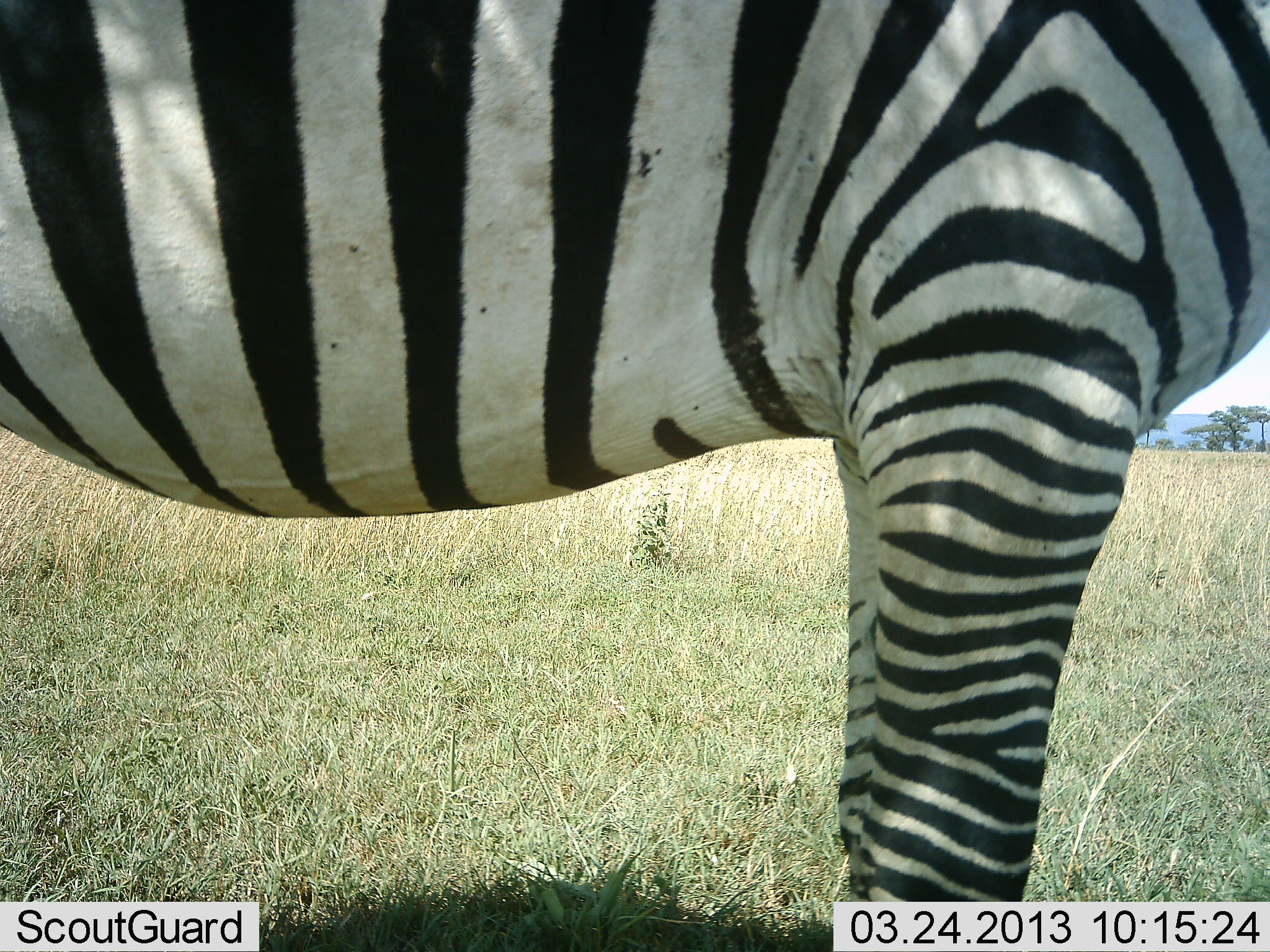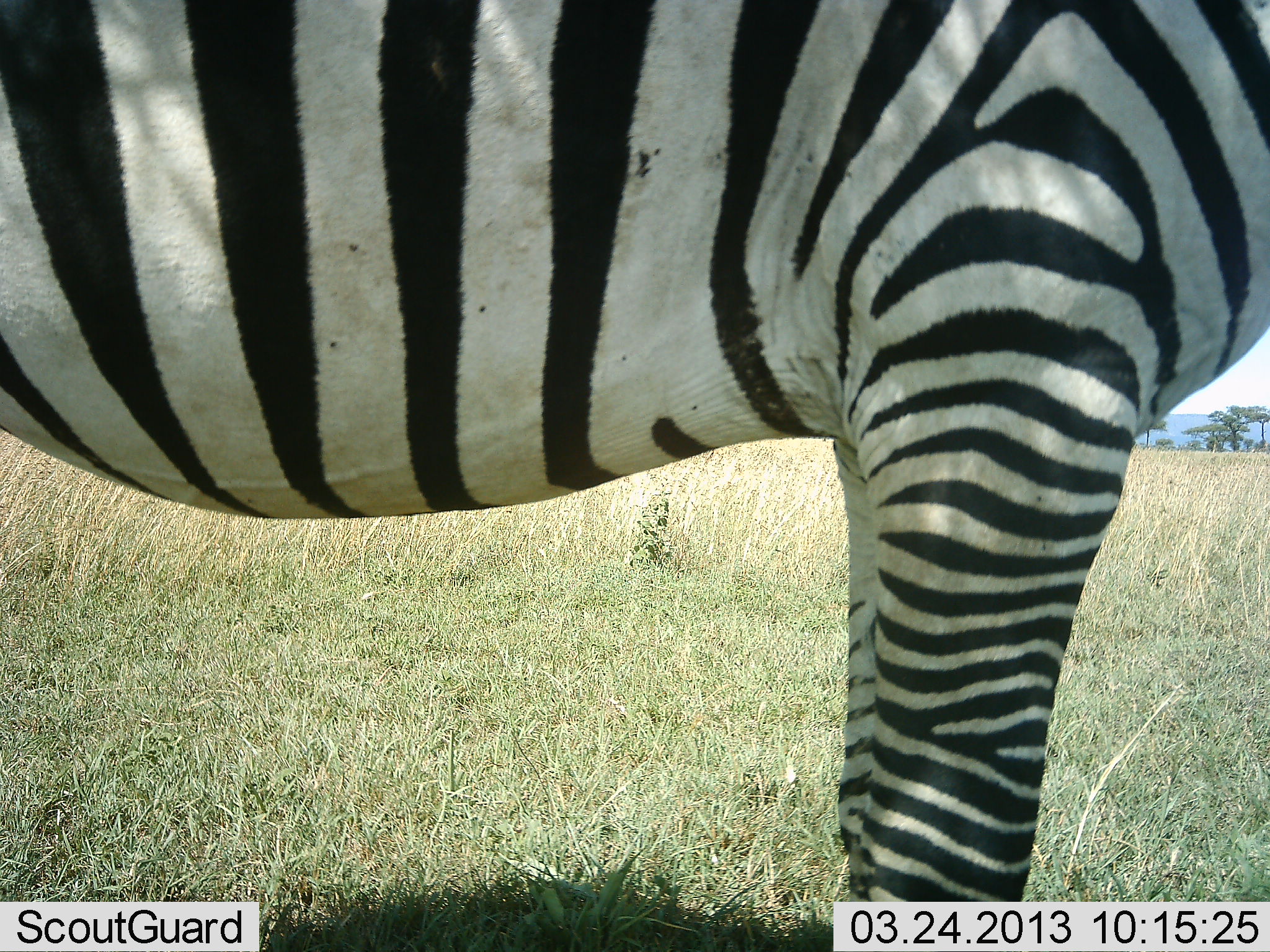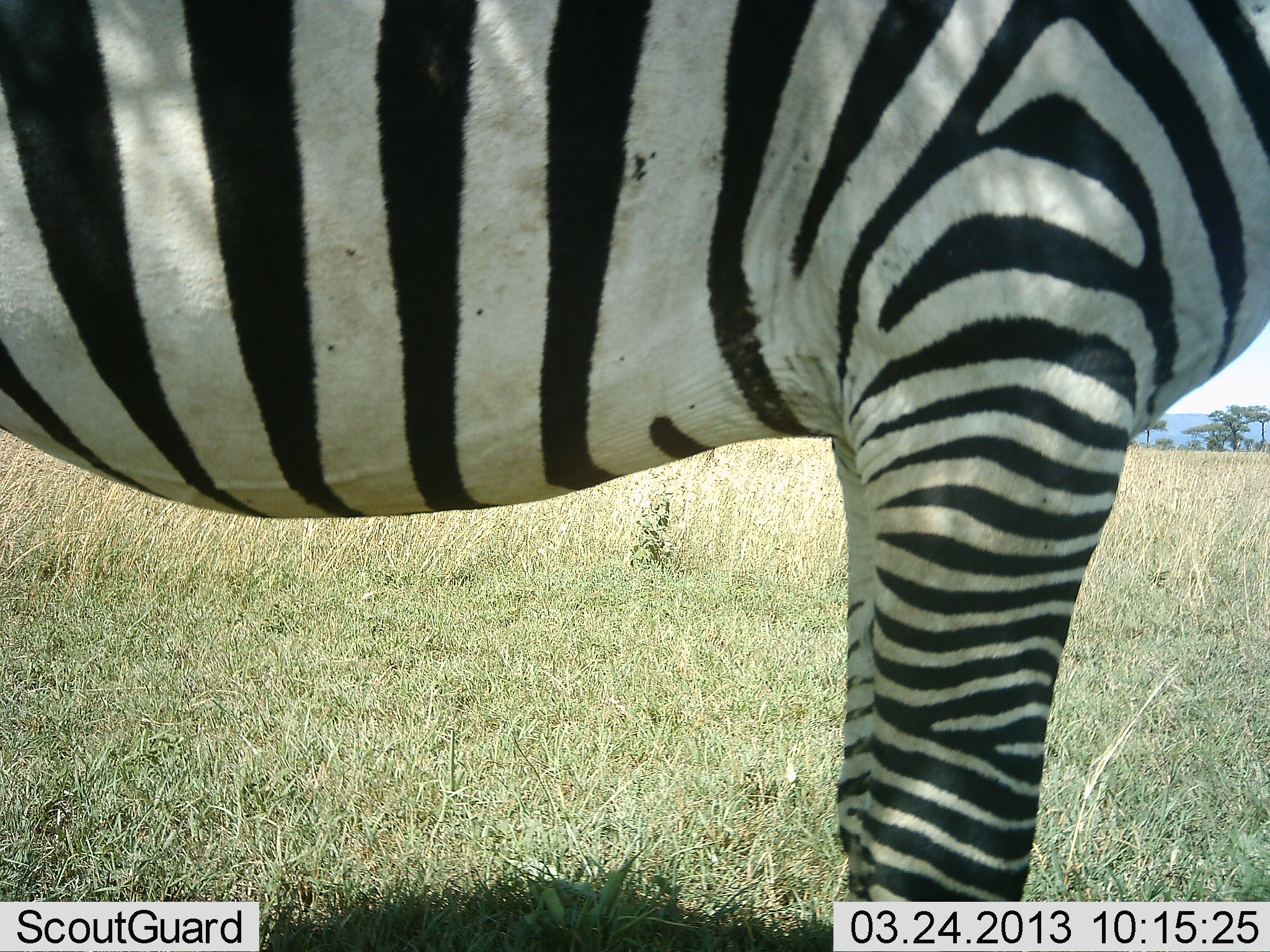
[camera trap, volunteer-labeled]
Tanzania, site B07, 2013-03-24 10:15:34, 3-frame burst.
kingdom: Animalia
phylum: Chordata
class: Mammalia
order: Perissodactyla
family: Equidae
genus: Equus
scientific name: Equus quagga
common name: plains zebra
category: zebra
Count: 1.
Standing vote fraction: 97%.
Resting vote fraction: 3%.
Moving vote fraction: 0%.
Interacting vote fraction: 0%.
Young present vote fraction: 0%.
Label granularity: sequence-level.